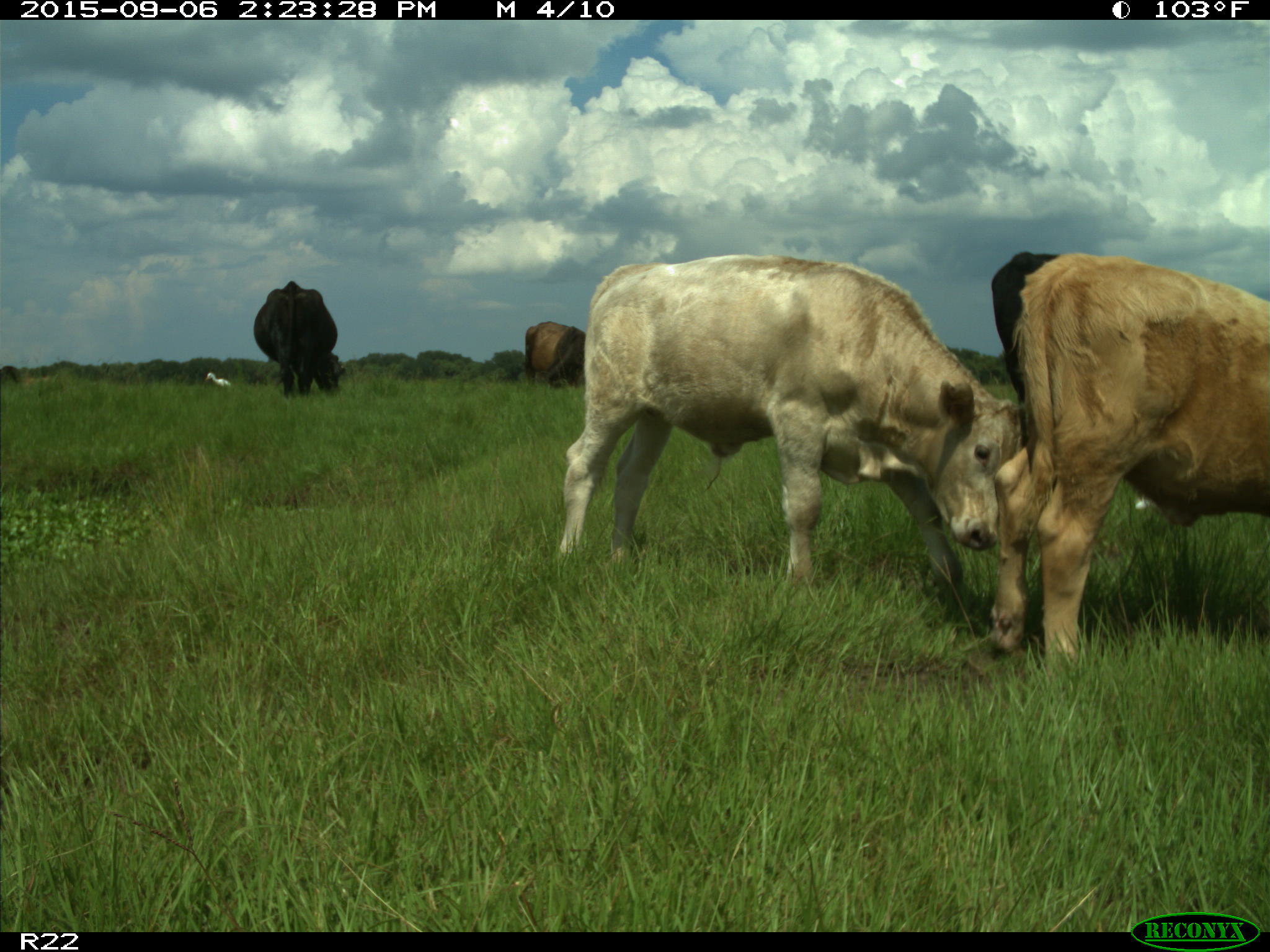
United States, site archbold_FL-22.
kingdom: Animalia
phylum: Chordata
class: Mammalia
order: Artiodactyla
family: Bovidae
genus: Bos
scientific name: Bos taurus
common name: domestic cow